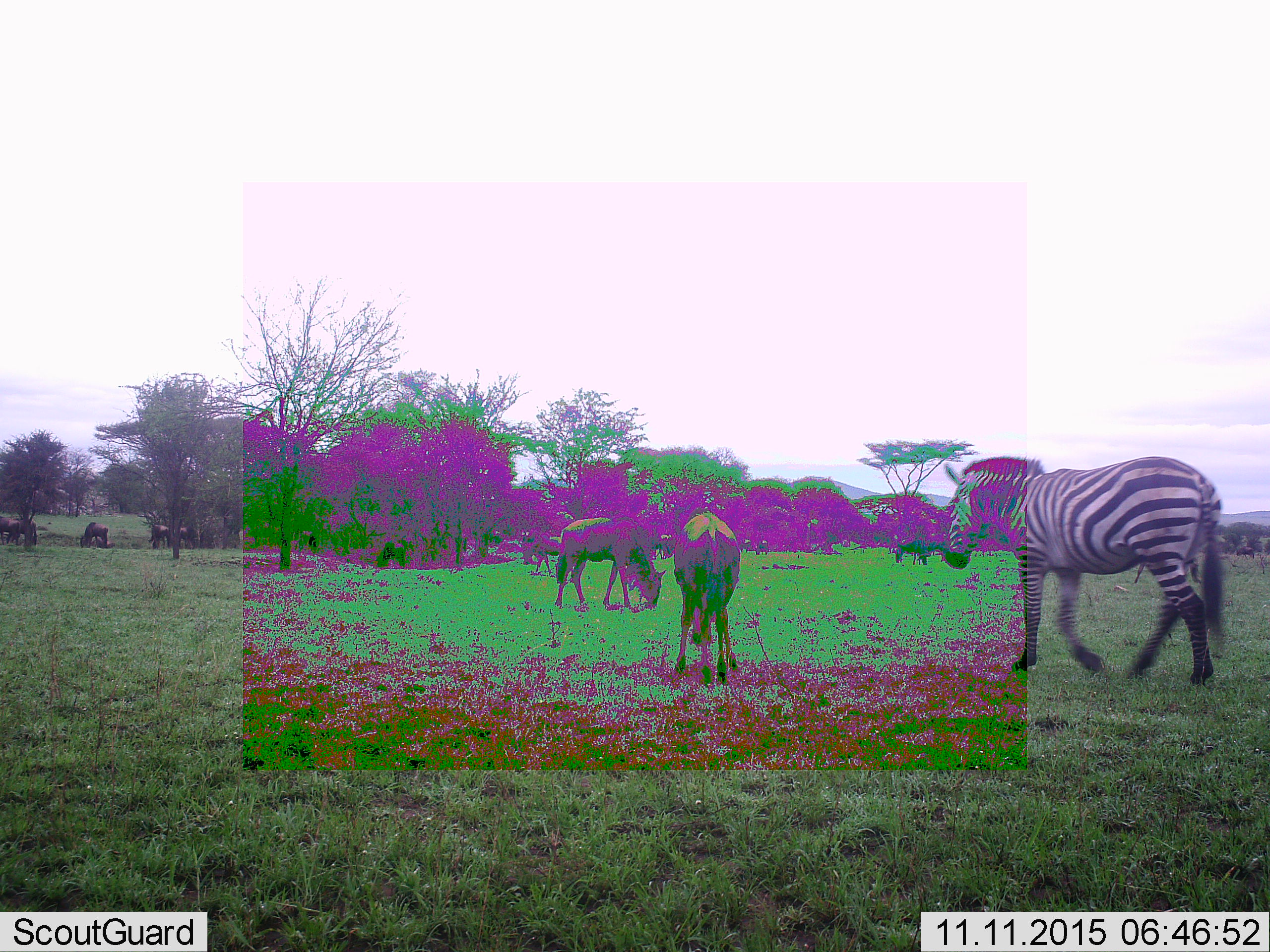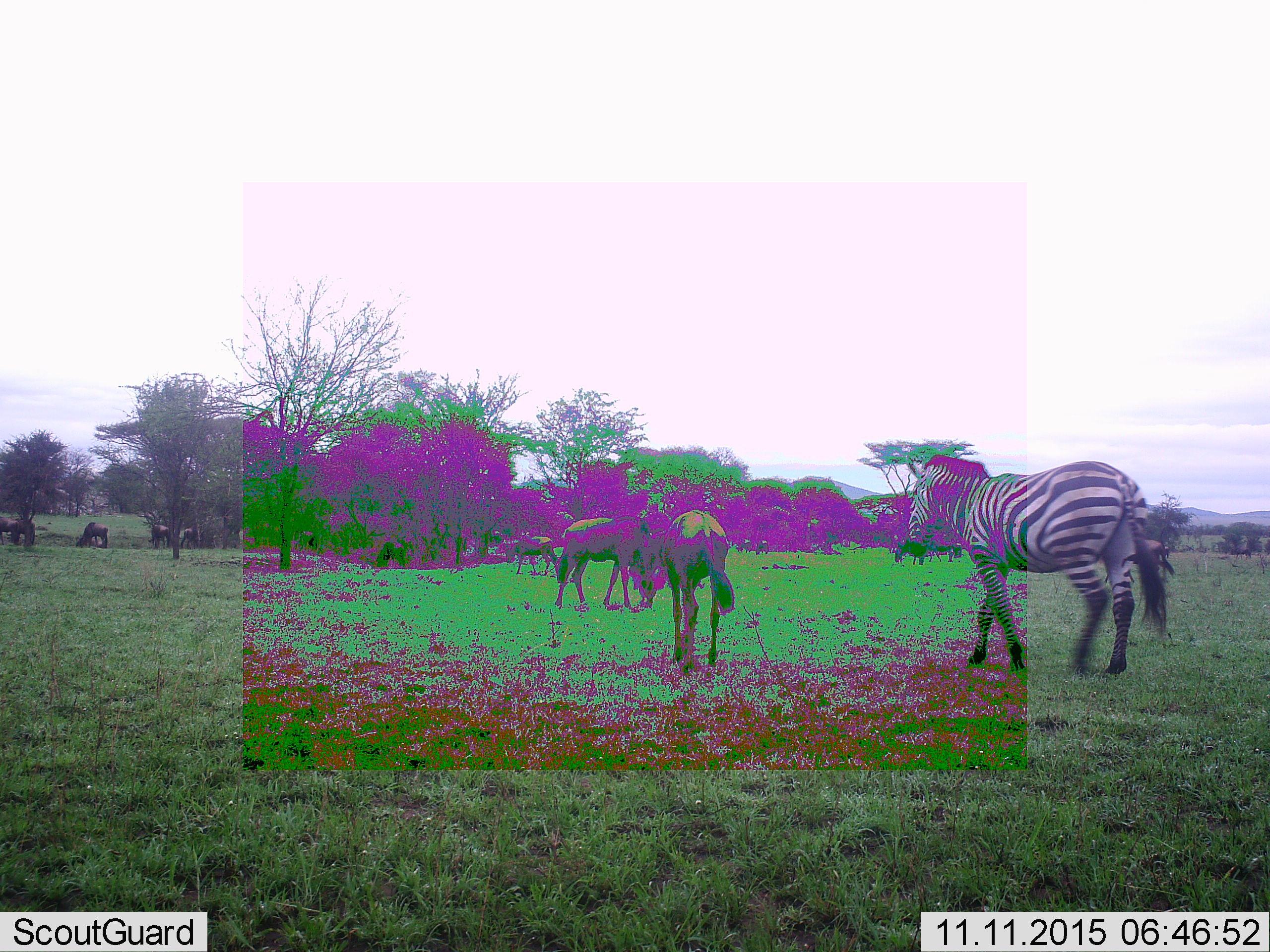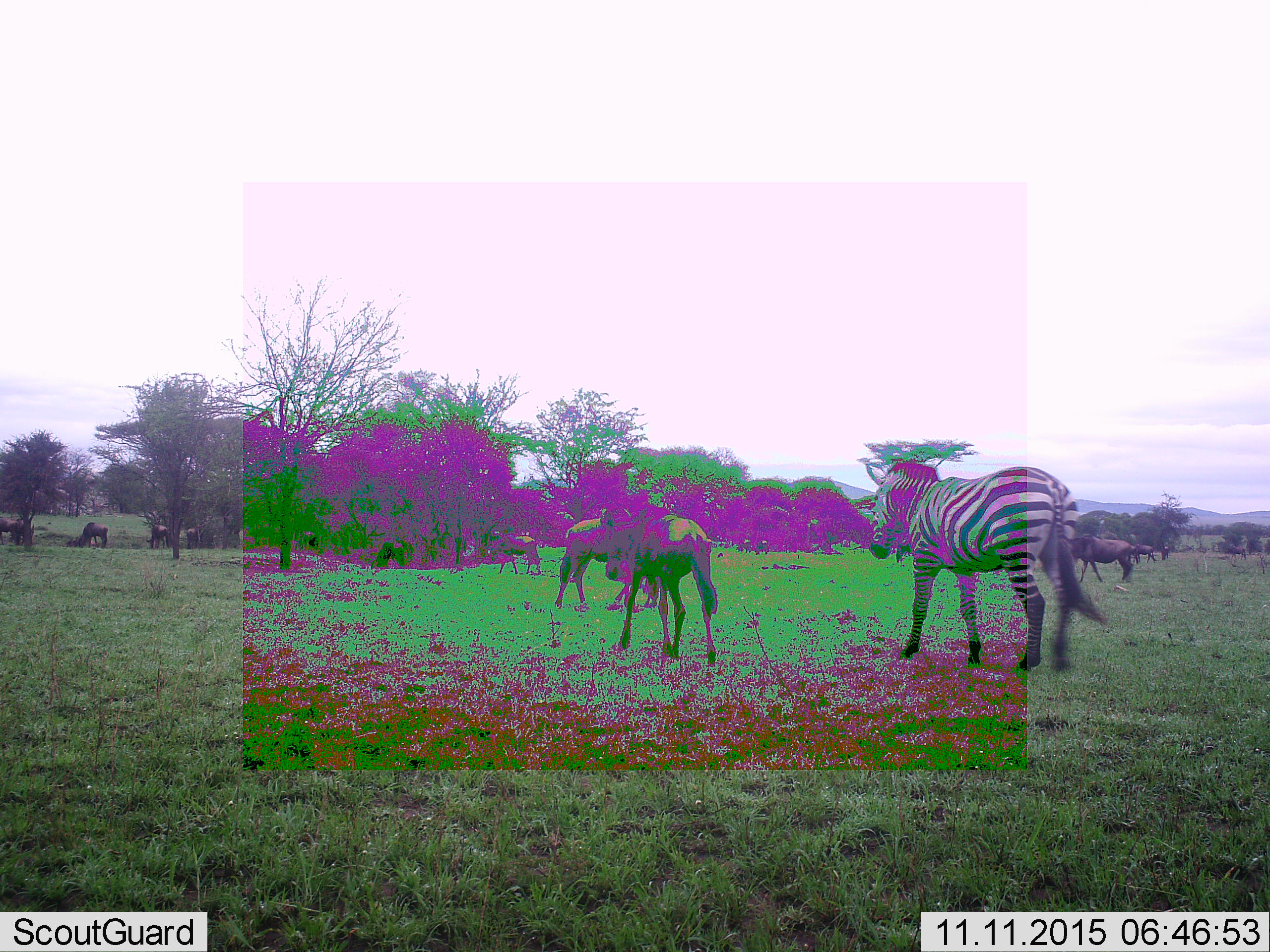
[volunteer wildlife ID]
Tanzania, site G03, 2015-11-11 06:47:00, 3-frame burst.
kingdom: Animalia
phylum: Chordata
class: Mammalia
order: Artiodactyla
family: Bovidae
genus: Connochaetes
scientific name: Connochaetes taurinus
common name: blue wildebeest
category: wildebeest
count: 11-50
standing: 55%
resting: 0%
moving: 64%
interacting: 0%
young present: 9%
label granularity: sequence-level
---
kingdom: Animalia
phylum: Chordata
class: Mammalia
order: Perissodactyla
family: Equidae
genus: Equus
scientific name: Equus quagga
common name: plains zebra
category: zebra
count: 1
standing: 7%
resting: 0%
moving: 79%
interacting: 0%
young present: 0%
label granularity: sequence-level